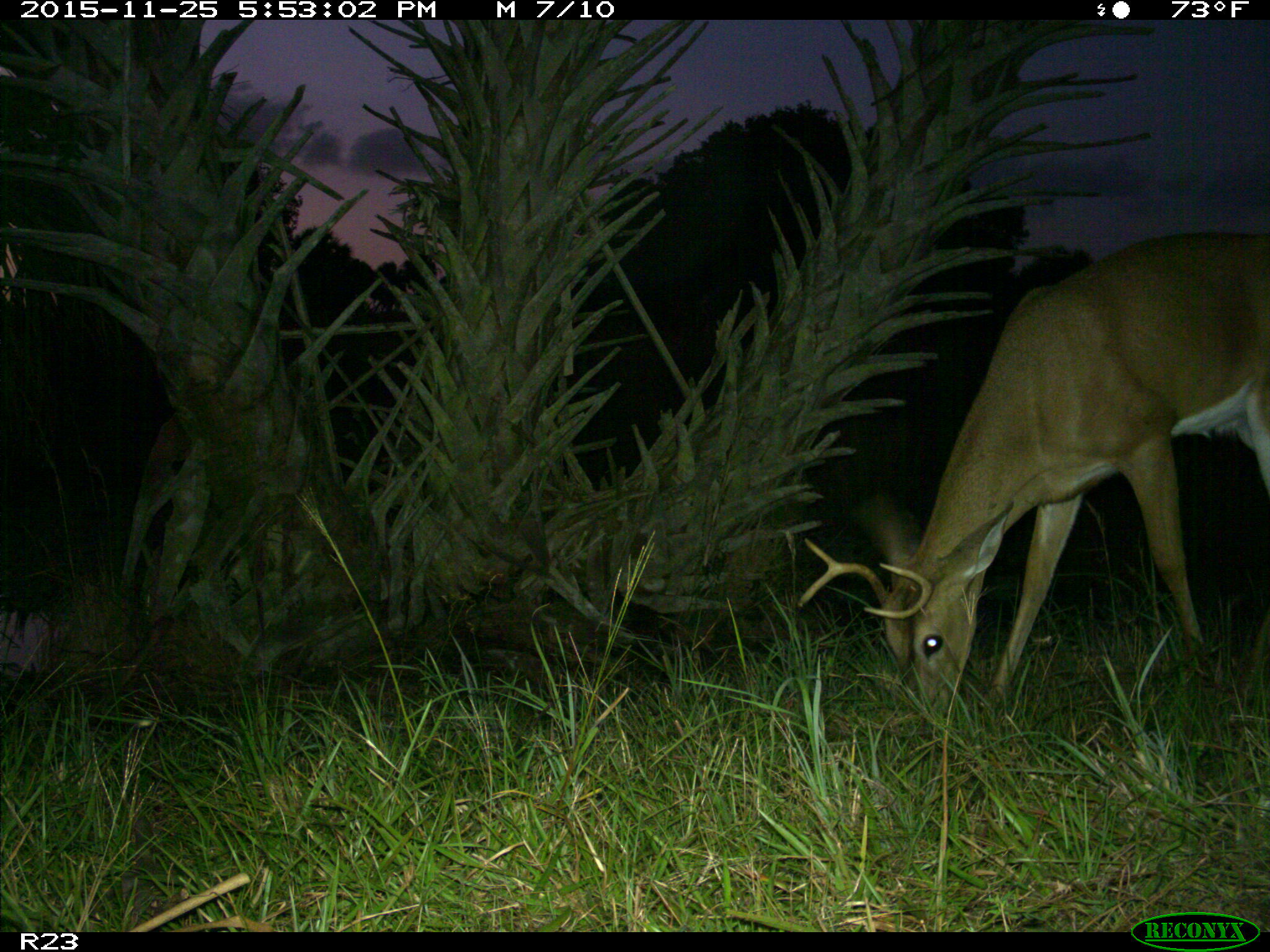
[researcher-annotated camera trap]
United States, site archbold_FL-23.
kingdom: Animalia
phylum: Chordata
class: Mammalia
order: Artiodactyla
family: Cervidae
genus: Odocoileus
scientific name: Odocoileus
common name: deer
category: unidentified deer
Unidentified deer (deer) (Odocoileus).